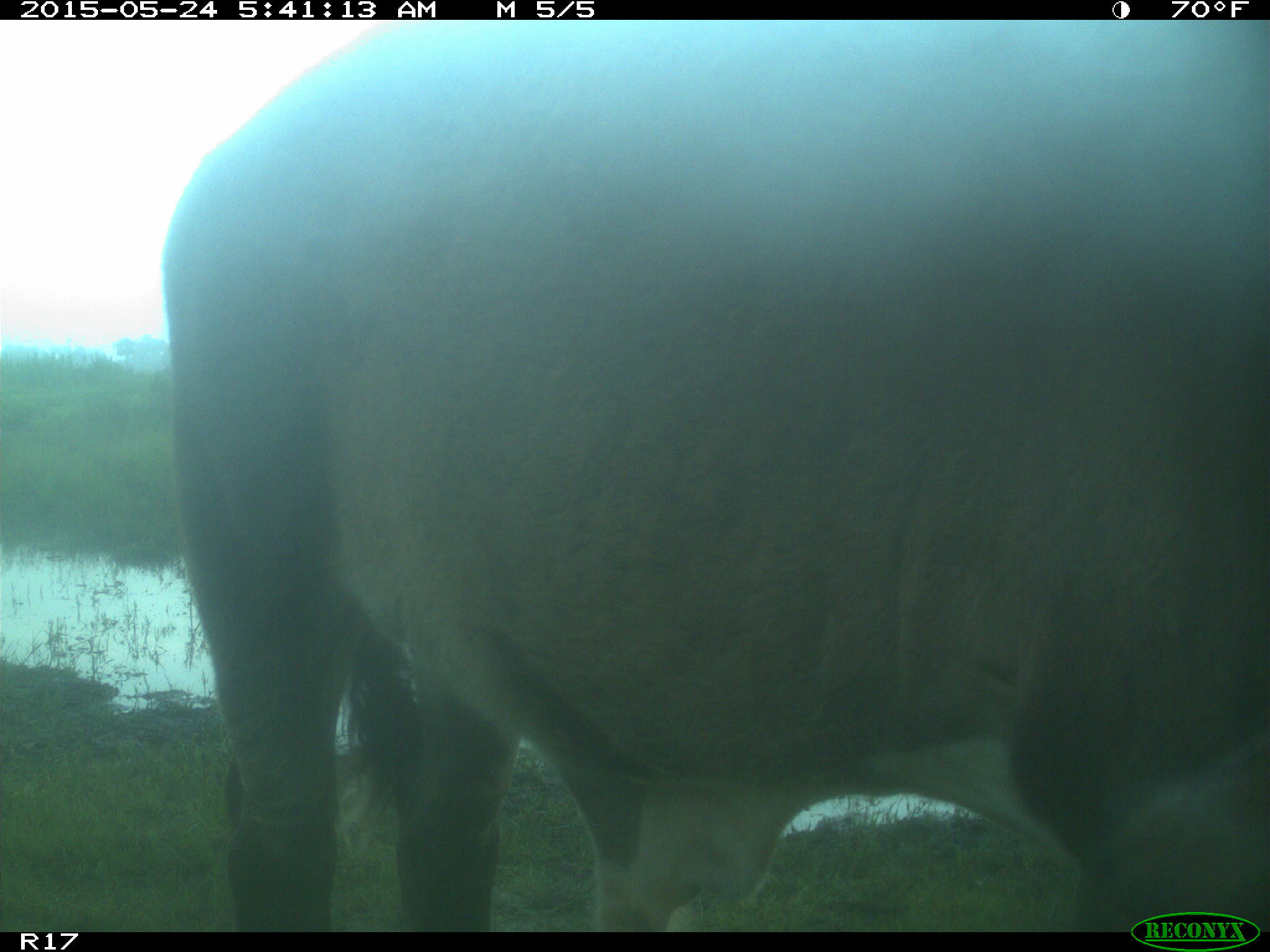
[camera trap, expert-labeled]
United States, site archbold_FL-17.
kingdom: Animalia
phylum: Chordata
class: Mammalia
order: Artiodactyla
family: Bovidae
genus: Bos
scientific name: Bos taurus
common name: domestic cow